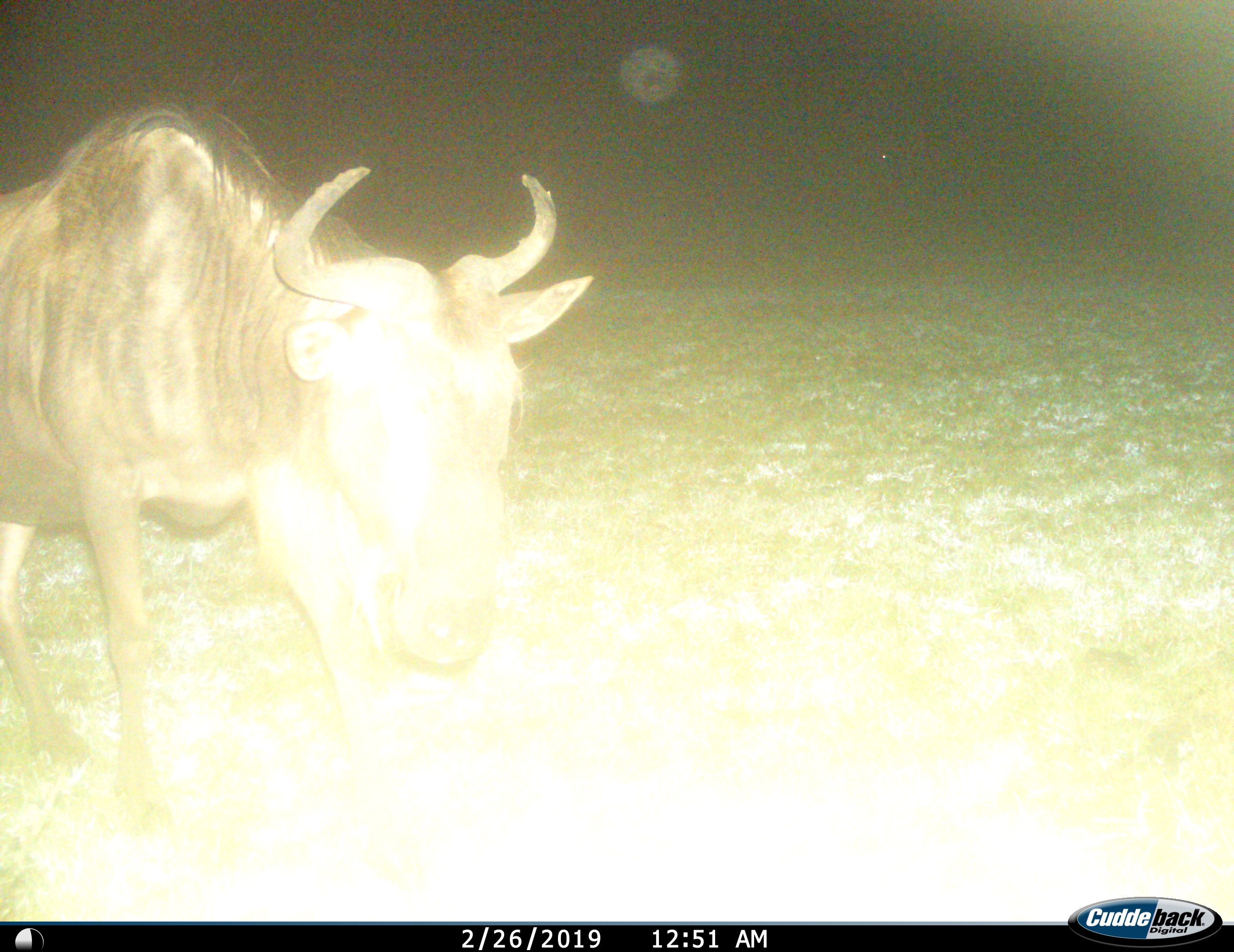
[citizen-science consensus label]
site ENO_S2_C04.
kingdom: Animalia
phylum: Chordata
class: Mammalia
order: Artiodactyla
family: Bovidae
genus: Connochaetes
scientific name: Connochaetes taurinus taurinus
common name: blue wildebeest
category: wildebeestblue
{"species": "wildebeestblue (blue wildebeest) (Connochaetes taurinus taurinus)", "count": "1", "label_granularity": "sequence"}